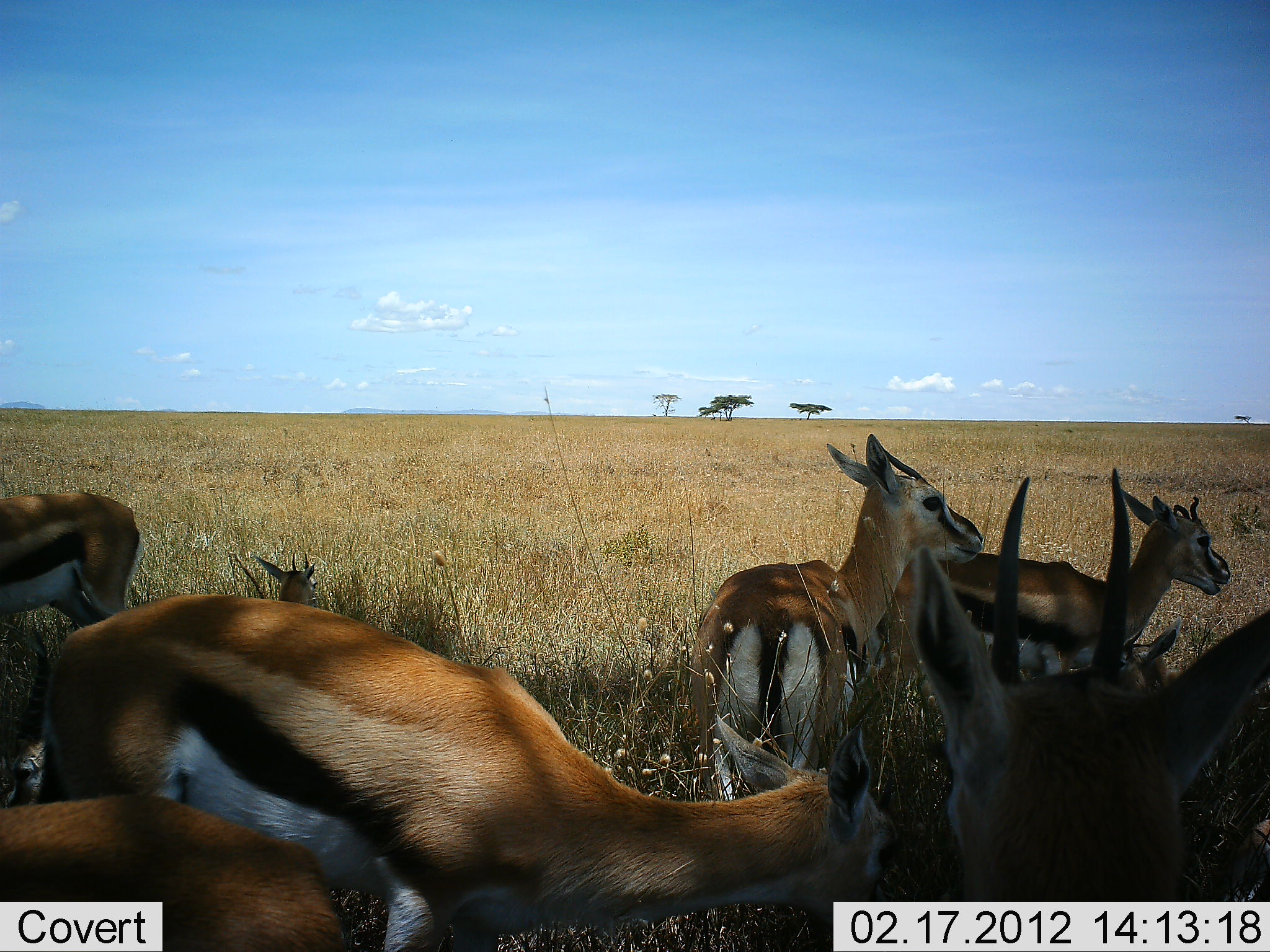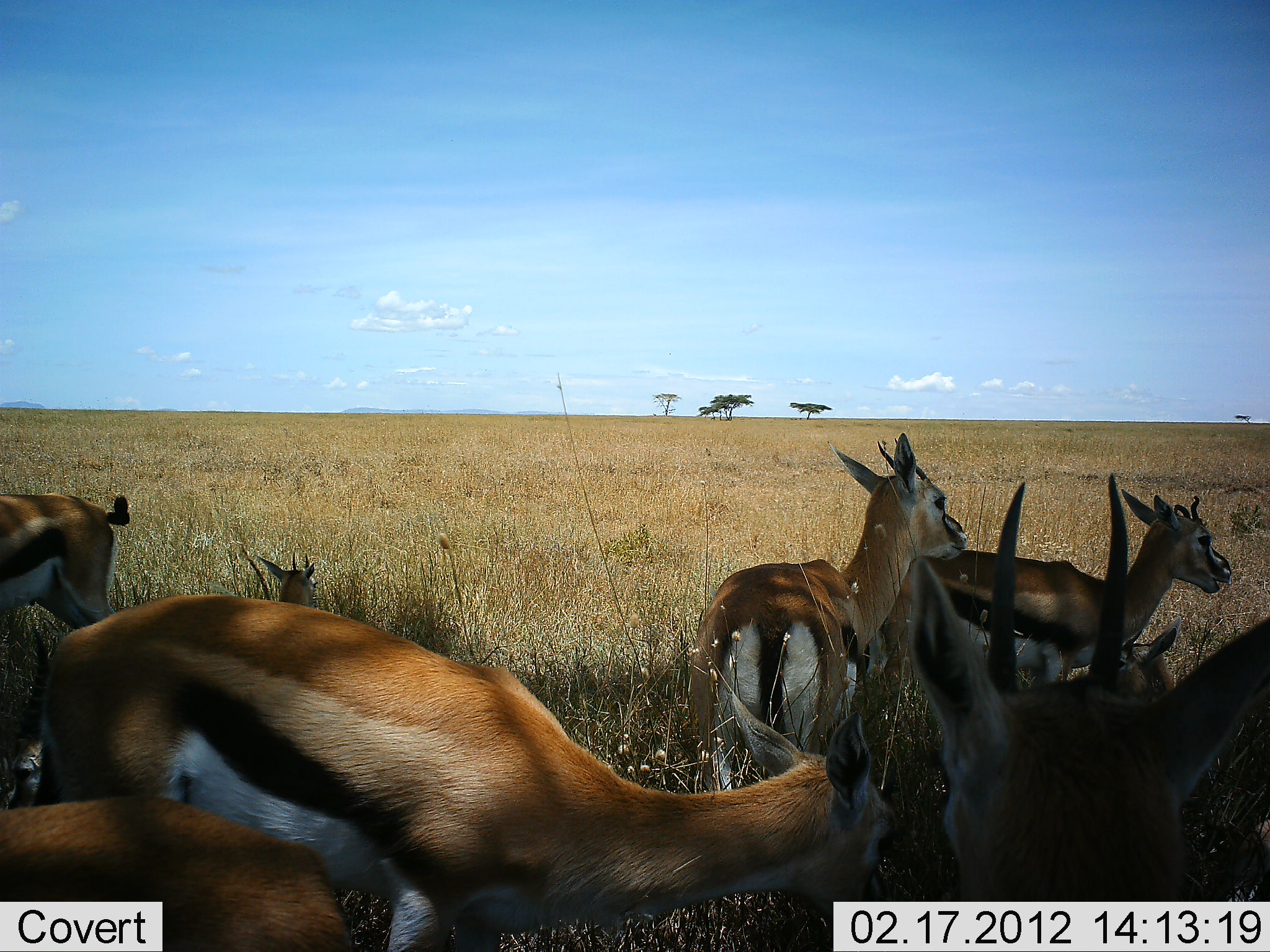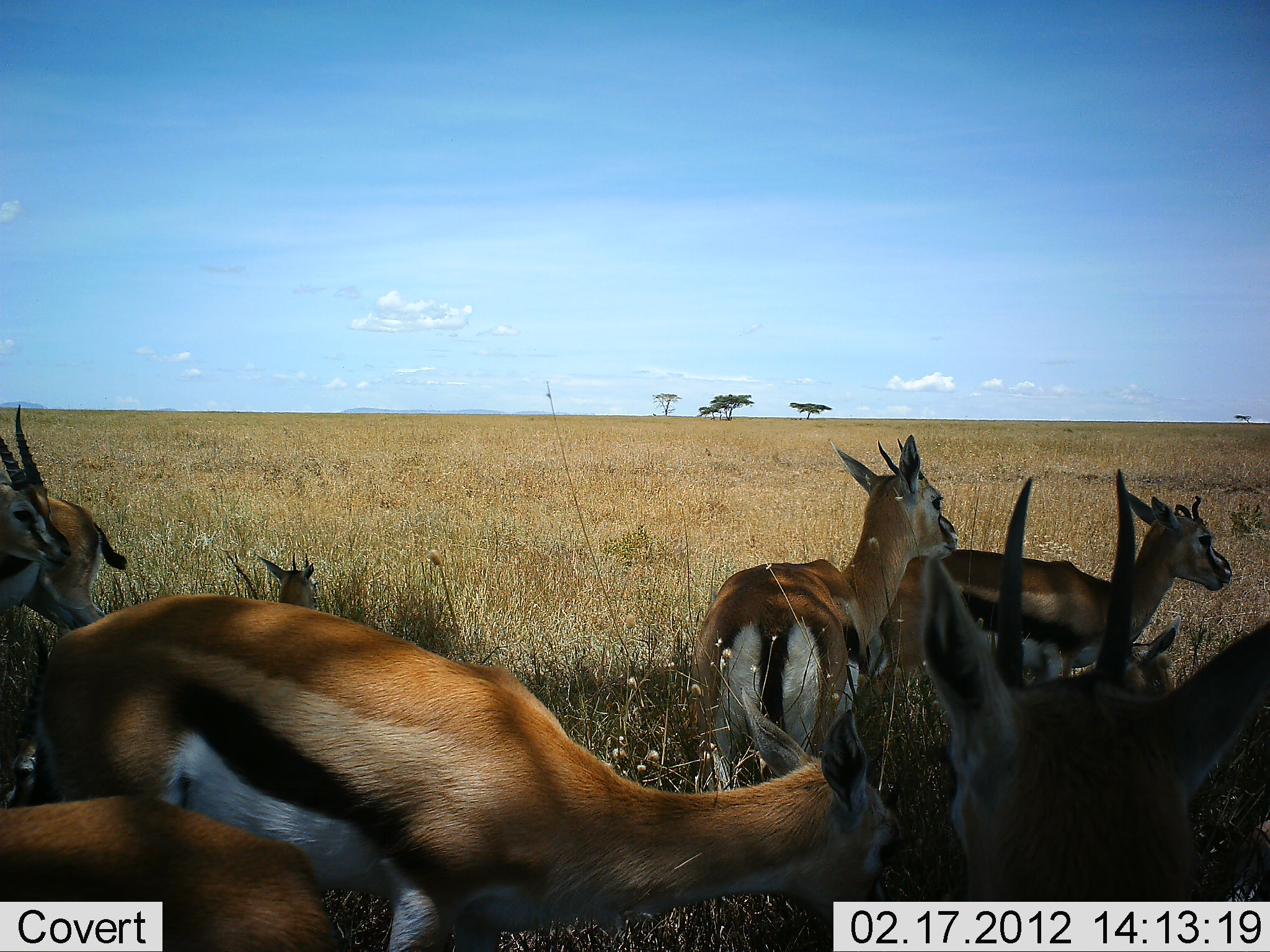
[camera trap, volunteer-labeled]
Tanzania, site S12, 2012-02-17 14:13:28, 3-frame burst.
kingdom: Animalia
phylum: Chordata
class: Mammalia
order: Artiodactyla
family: Bovidae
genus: Eudorcas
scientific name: Eudorcas thomsonii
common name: thomson's gazelle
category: gazellethomsons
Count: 8.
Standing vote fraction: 79%.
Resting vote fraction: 83%.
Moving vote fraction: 3%.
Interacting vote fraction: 14%.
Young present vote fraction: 24%.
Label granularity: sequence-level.